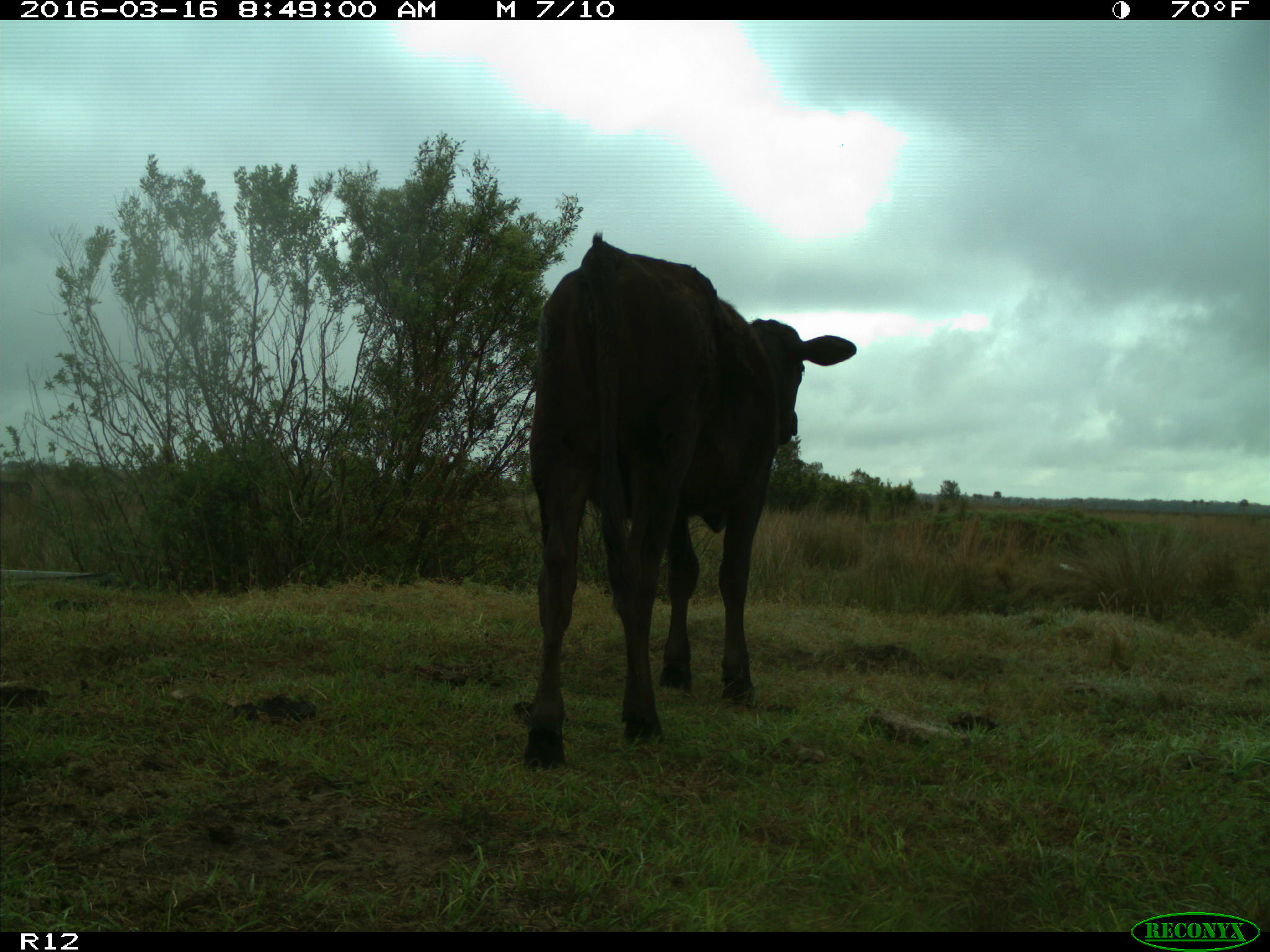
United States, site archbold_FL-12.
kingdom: Animalia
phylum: Chordata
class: Mammalia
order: Artiodactyla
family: Bovidae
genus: Bos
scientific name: Bos taurus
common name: domestic cow